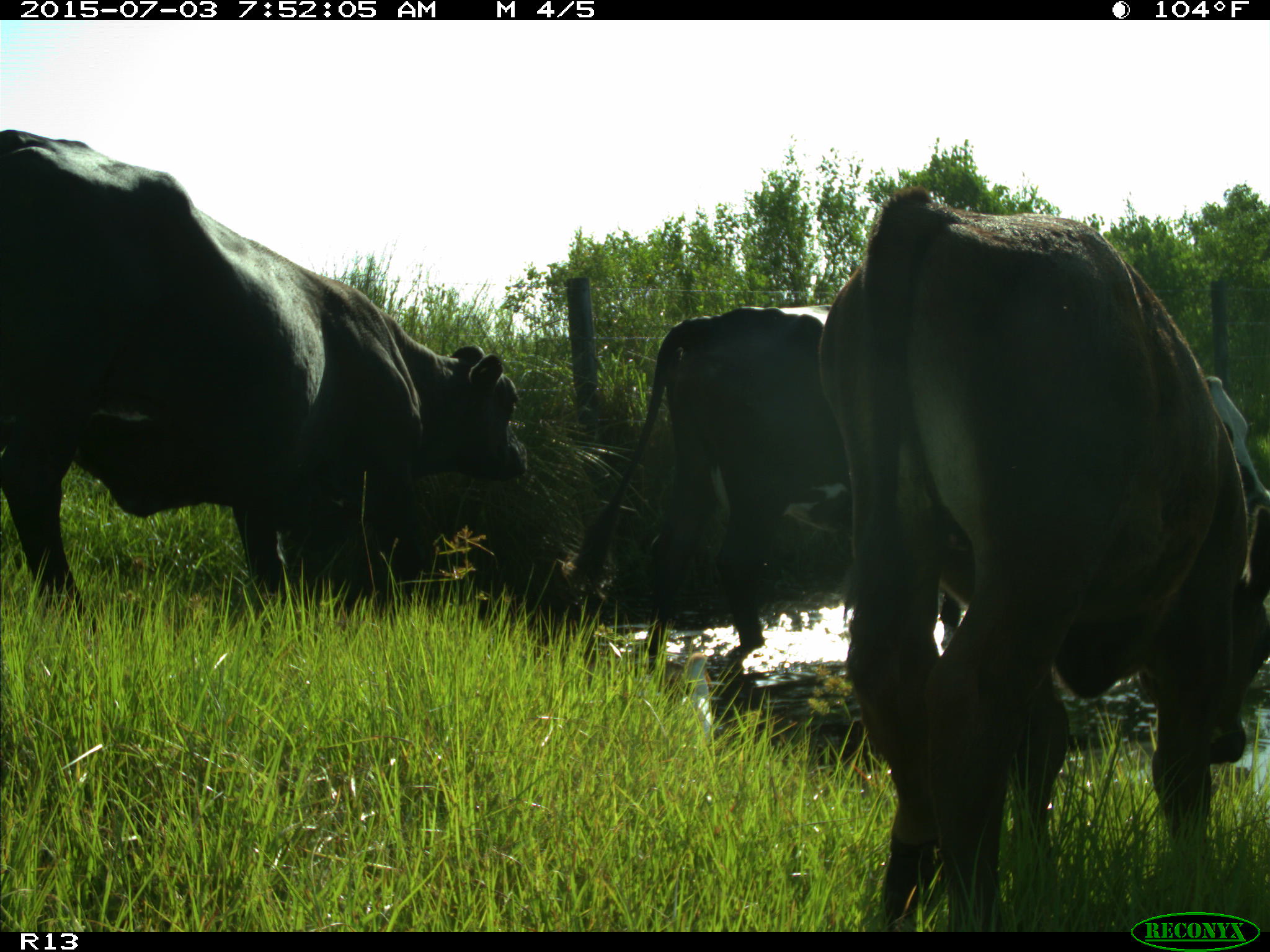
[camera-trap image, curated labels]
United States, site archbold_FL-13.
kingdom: Animalia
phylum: Chordata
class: Mammalia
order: Artiodactyla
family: Bovidae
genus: Bos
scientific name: Bos taurus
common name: domestic cow